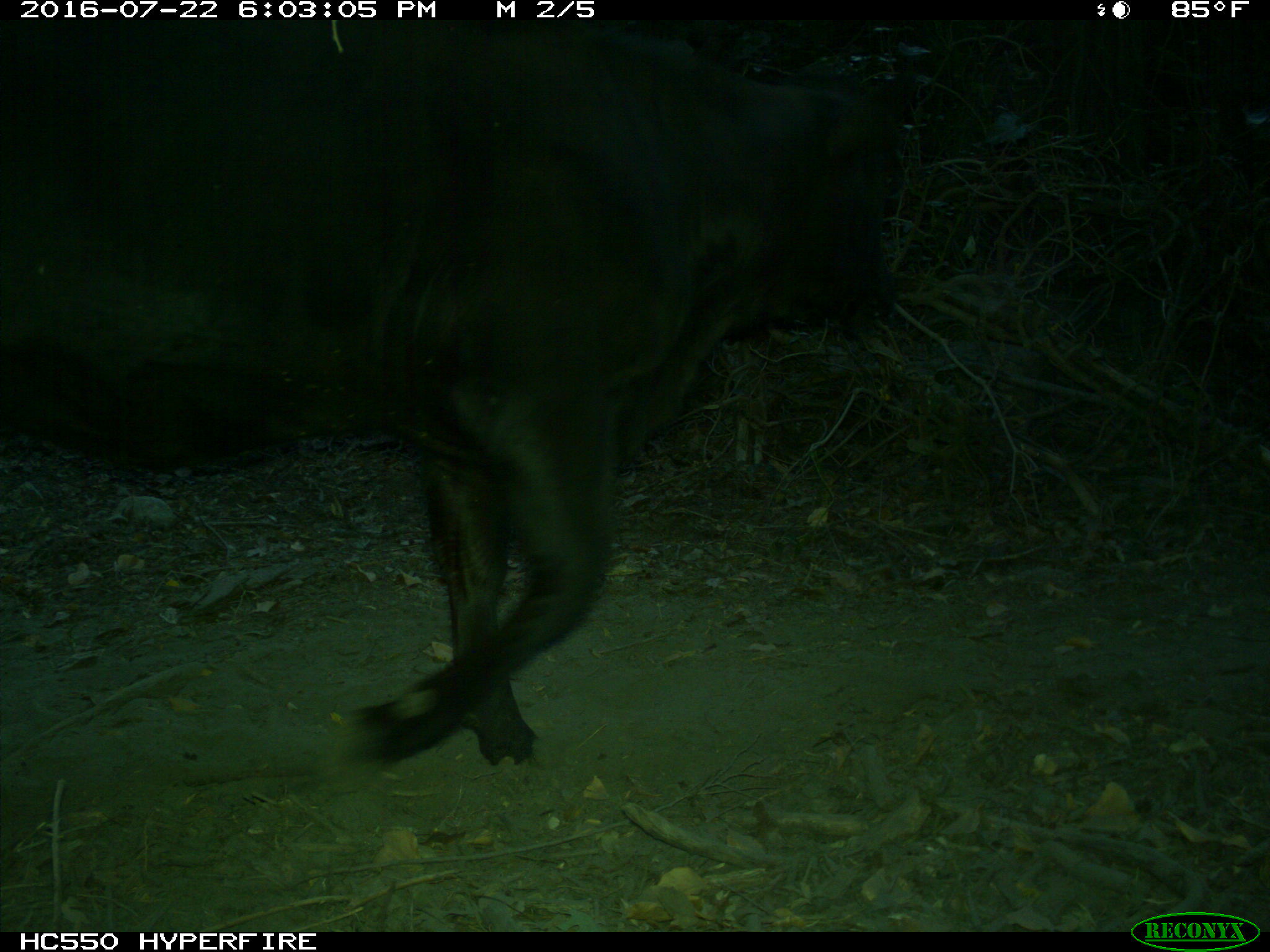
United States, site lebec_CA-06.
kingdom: Animalia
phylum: Chordata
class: Mammalia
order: Artiodactyla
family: Bovidae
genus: Bos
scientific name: Bos taurus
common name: domestic cow